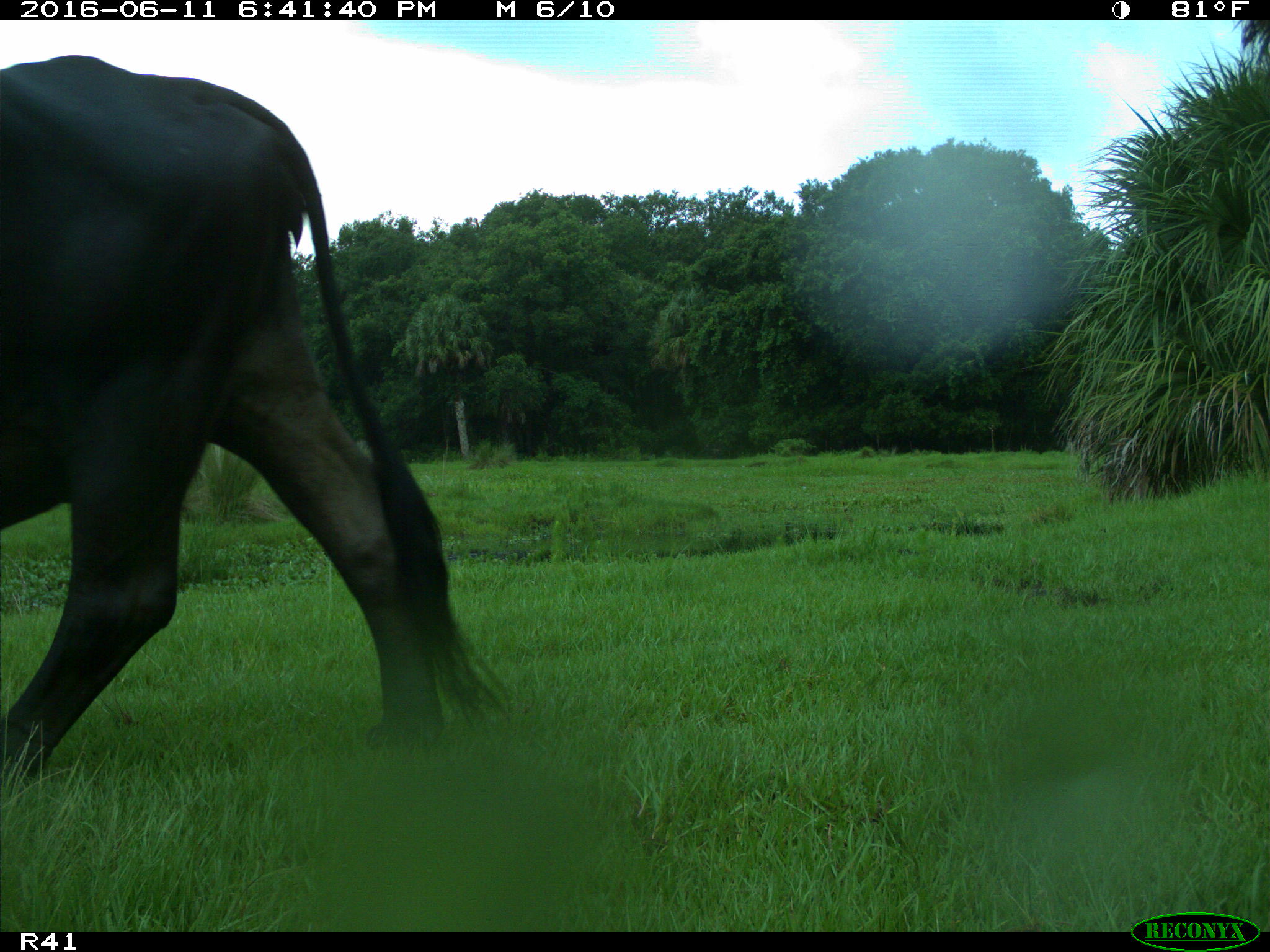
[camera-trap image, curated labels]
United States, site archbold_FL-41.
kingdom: Animalia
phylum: Chordata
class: Mammalia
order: Artiodactyla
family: Bovidae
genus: Bos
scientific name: Bos taurus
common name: domestic cow